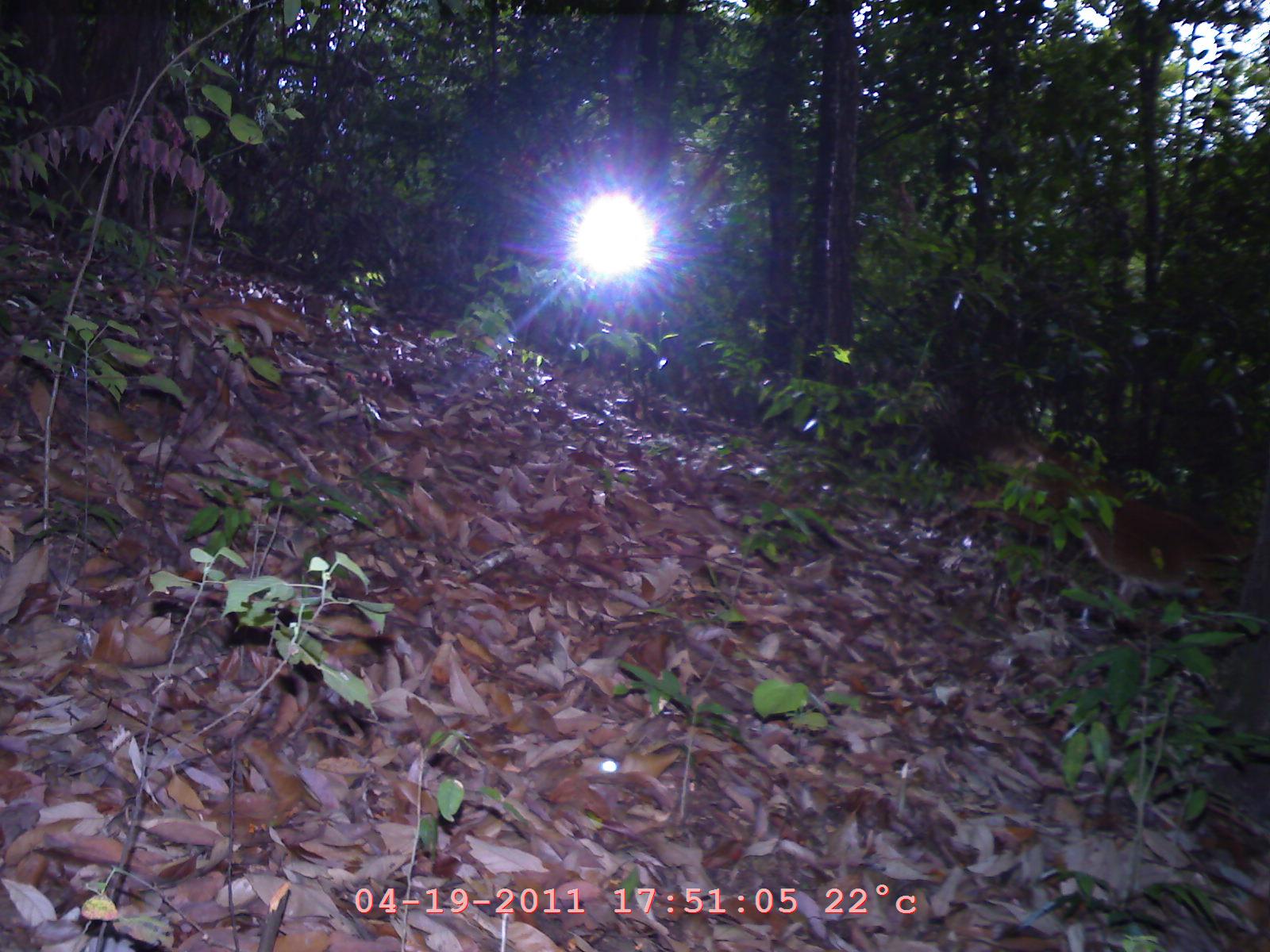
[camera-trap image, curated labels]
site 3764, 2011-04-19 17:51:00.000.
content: unidentified animal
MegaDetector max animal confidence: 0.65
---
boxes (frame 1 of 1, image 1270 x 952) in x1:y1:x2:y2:
unknown: 936:422:1263:630